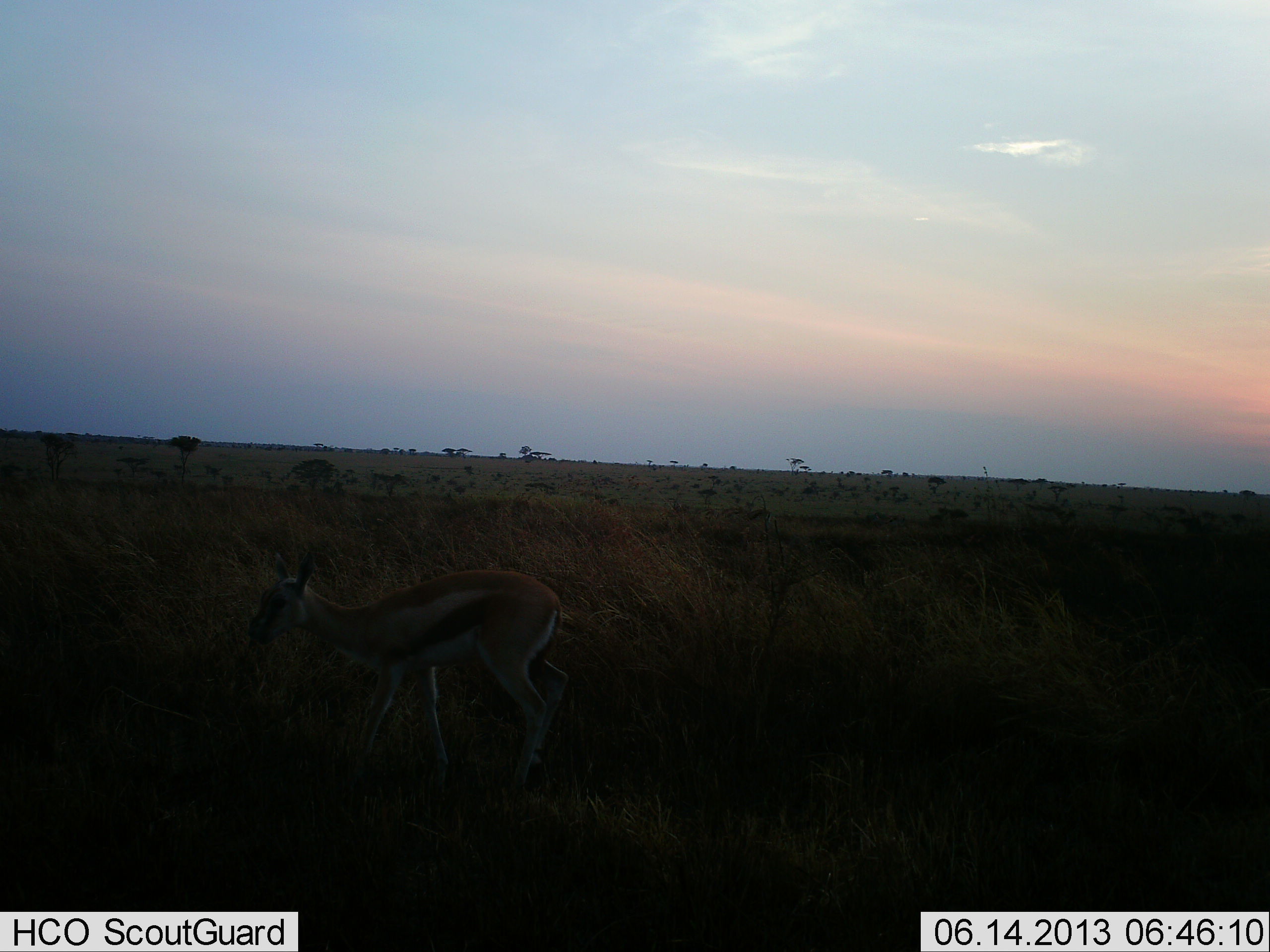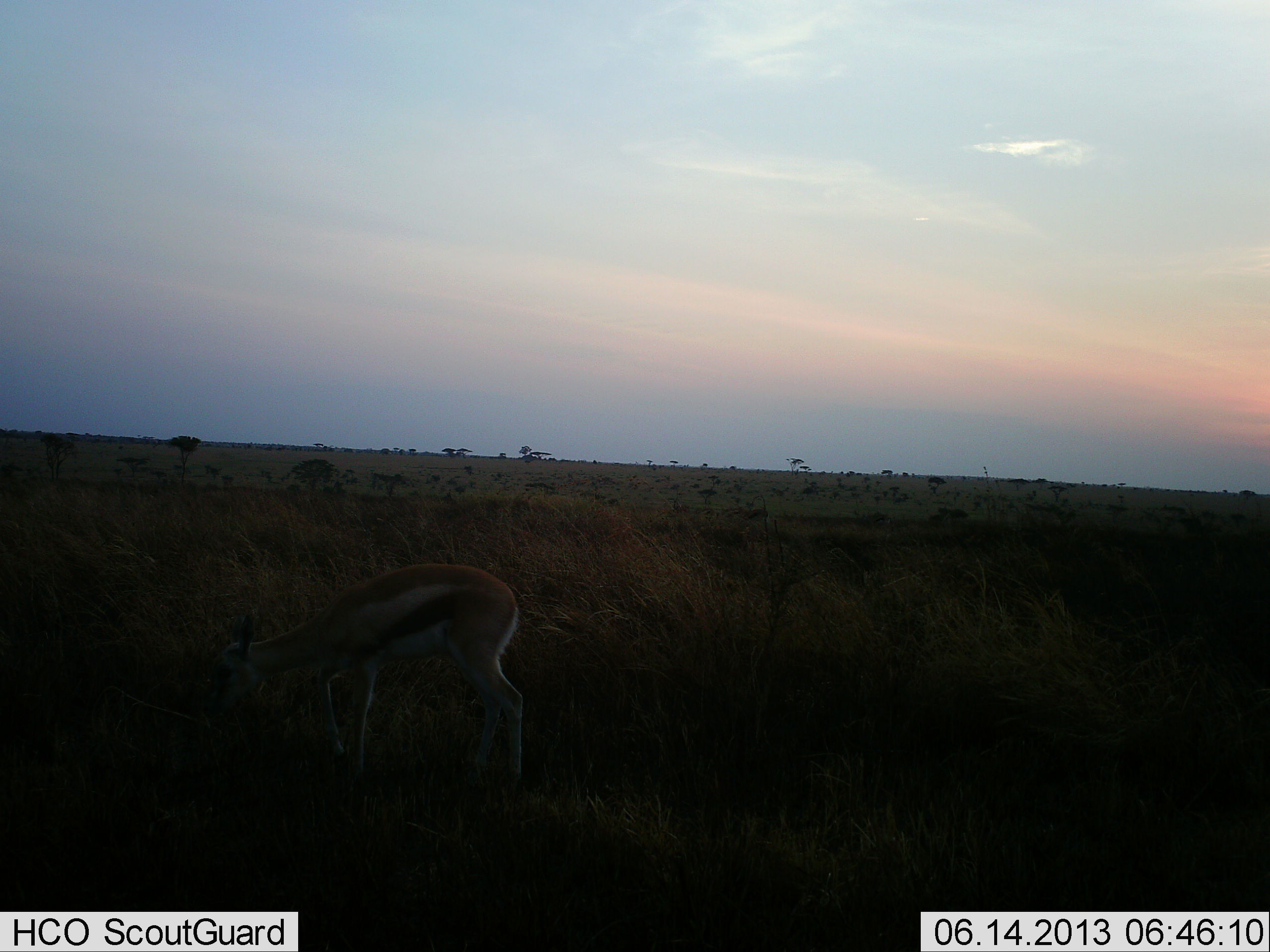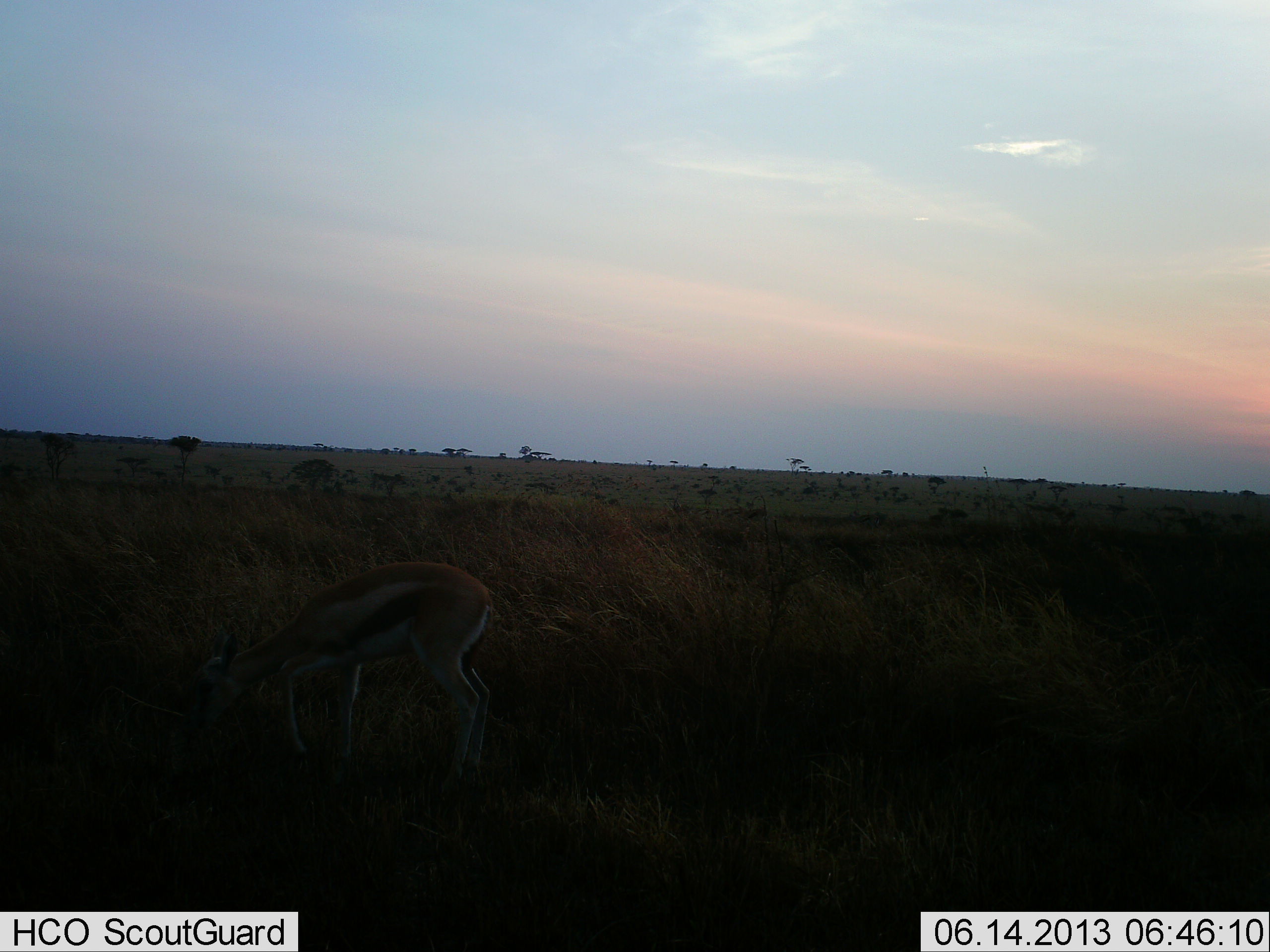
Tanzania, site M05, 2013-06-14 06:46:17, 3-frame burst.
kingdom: Animalia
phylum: Chordata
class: Mammalia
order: Artiodactyla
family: Bovidae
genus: Eudorcas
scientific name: Eudorcas thomsonii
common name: thomson's gazelle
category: gazellethomsons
Gazellethomsons (thomson's gazelle) (Eudorcas thomsonii), count 1. Behavior (volunteer vote fractions): standing 6%, resting 0%, moving 29%, interacting 0%. Young present (vote fraction): 6%. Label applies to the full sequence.